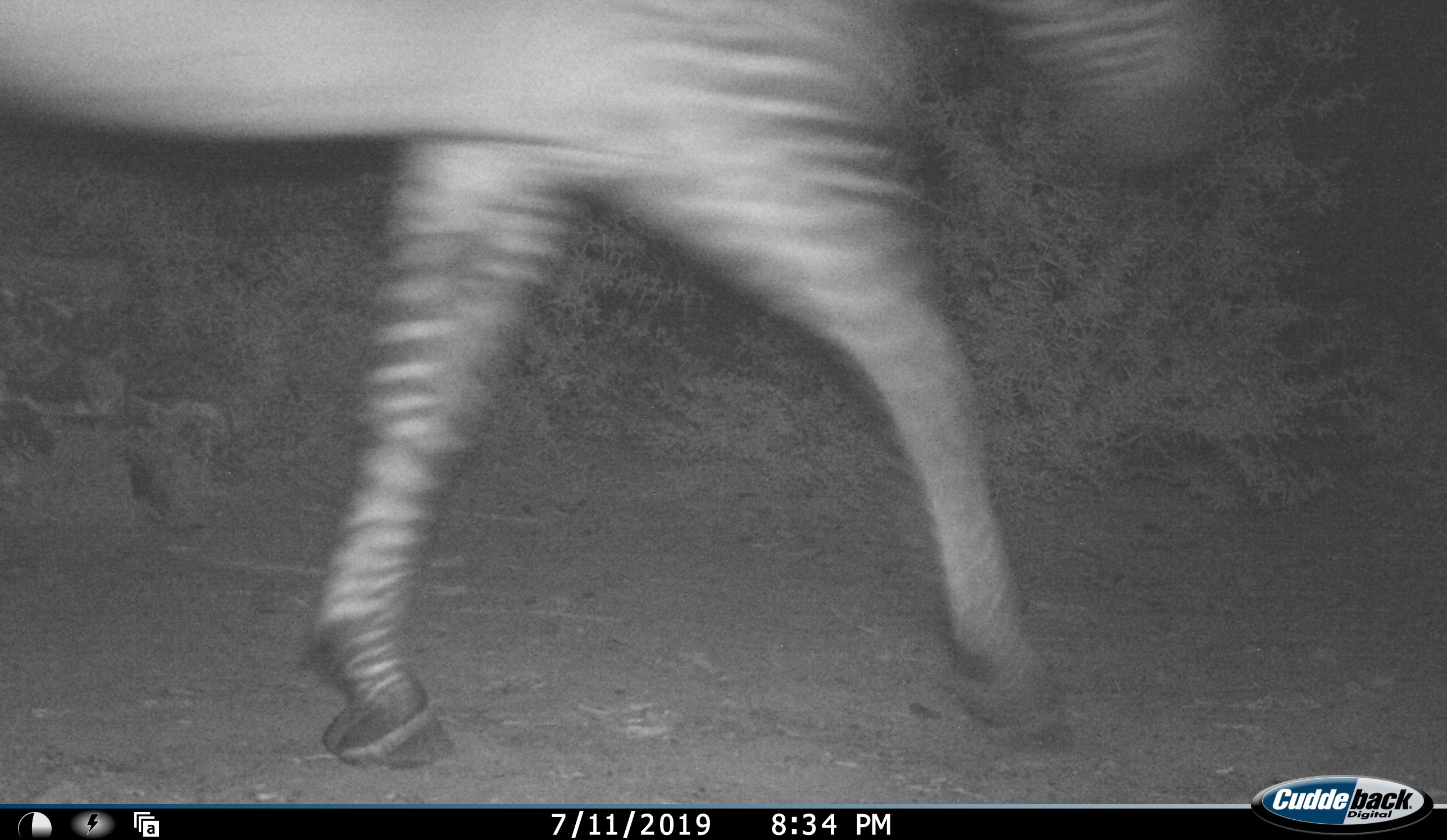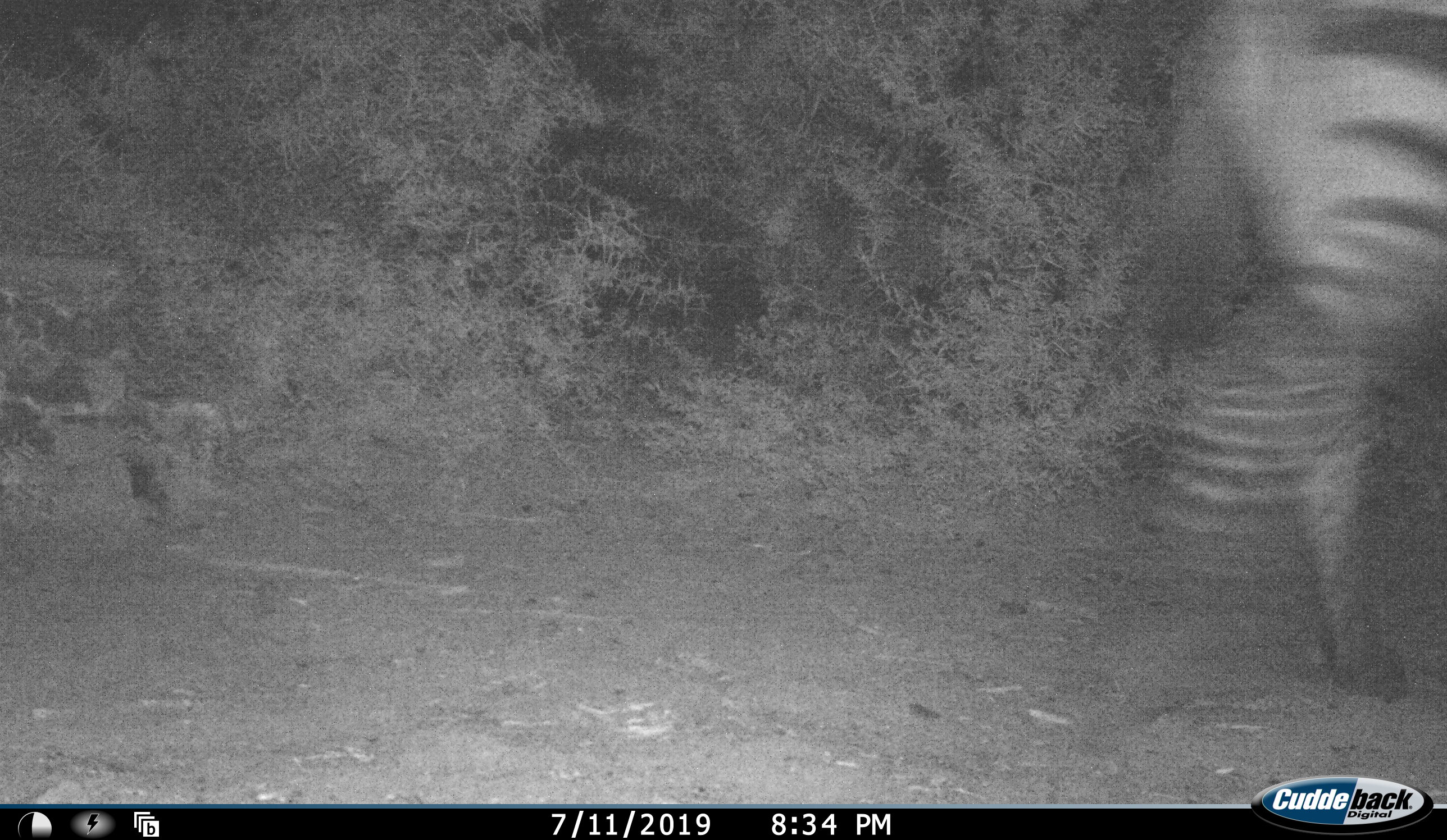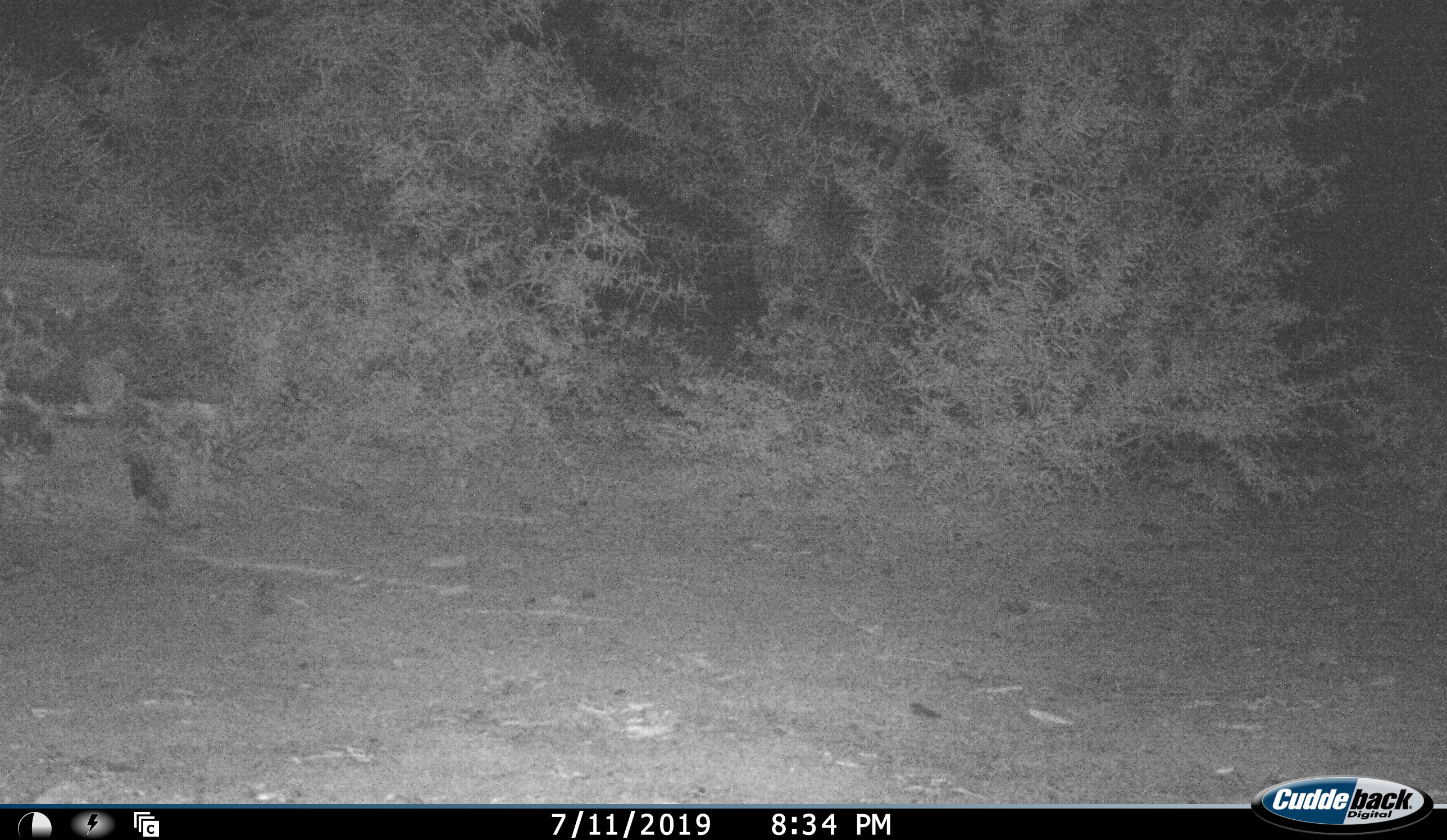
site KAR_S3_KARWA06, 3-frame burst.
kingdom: Animalia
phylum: Chordata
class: Mammalia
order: Perissodactyla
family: Equidae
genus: Equus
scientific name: Equus zebra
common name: mountain zebra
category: zebramountain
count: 1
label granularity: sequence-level